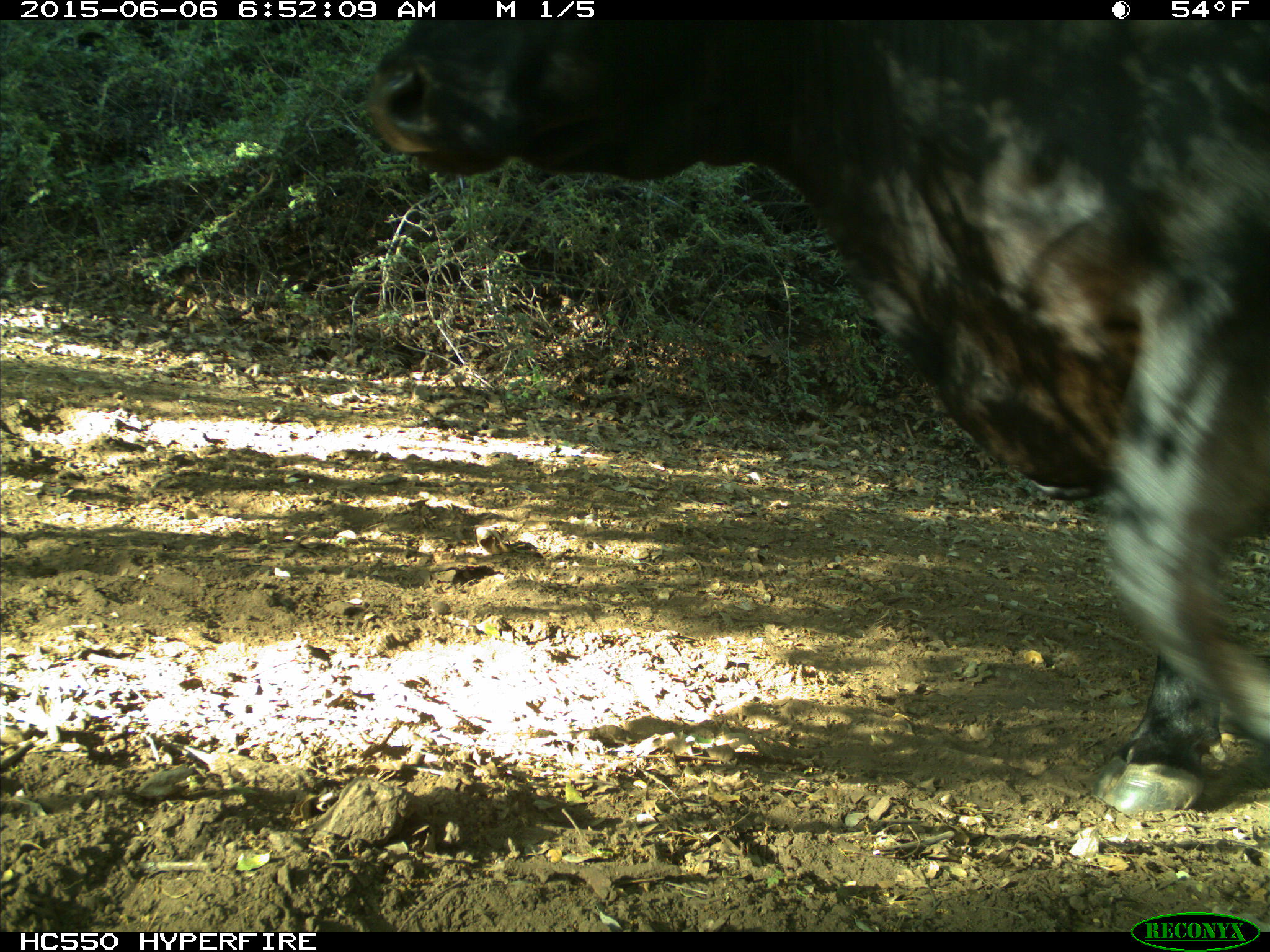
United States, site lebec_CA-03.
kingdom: Animalia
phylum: Chordata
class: Mammalia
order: Artiodactyla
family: Bovidae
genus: Bos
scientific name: Bos taurus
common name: domestic cow